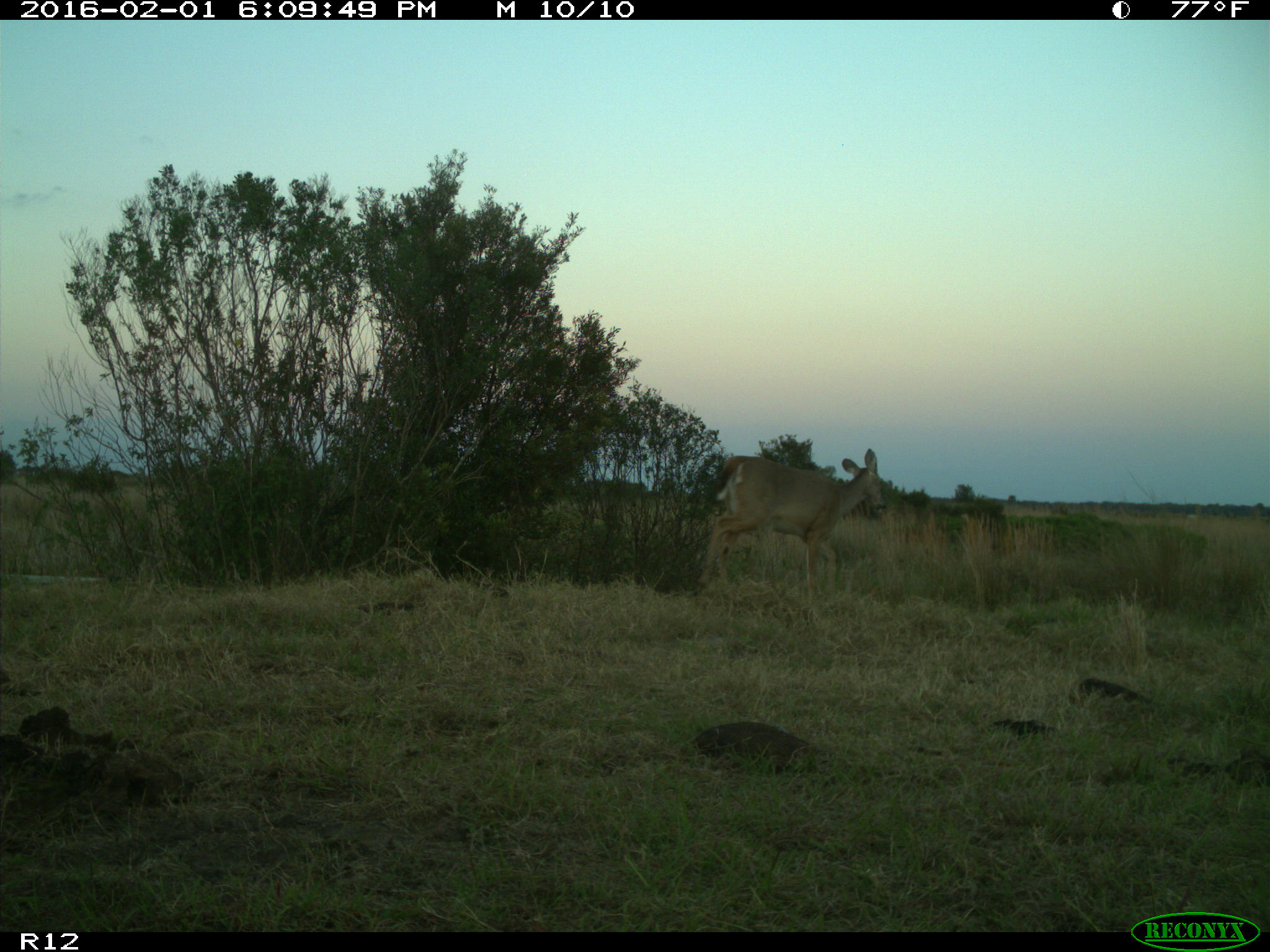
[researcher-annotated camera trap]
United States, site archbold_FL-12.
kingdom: Animalia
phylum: Chordata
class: Mammalia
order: Artiodactyla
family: Cervidae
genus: Odocoileus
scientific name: Odocoileus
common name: deer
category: unidentified deer